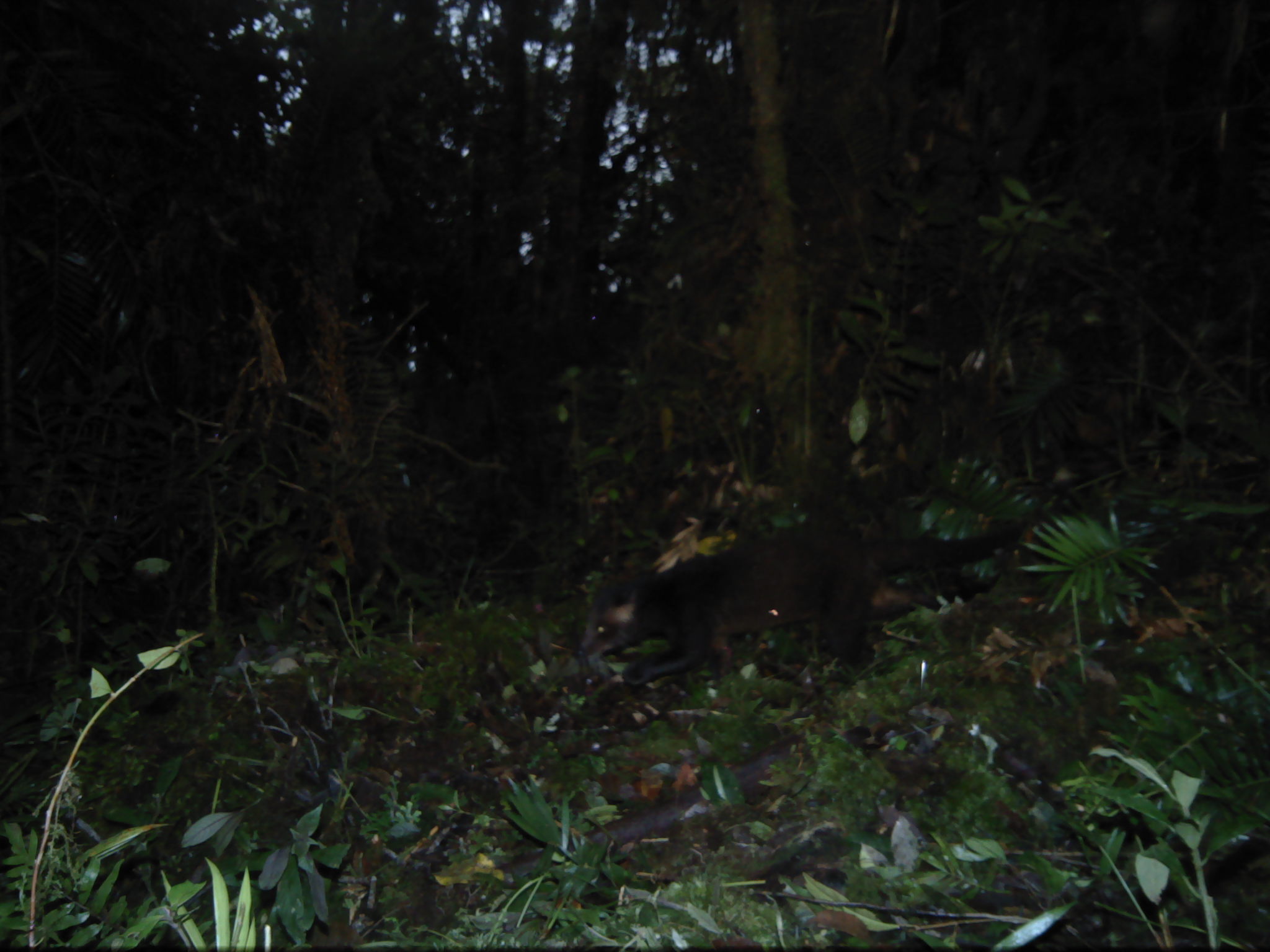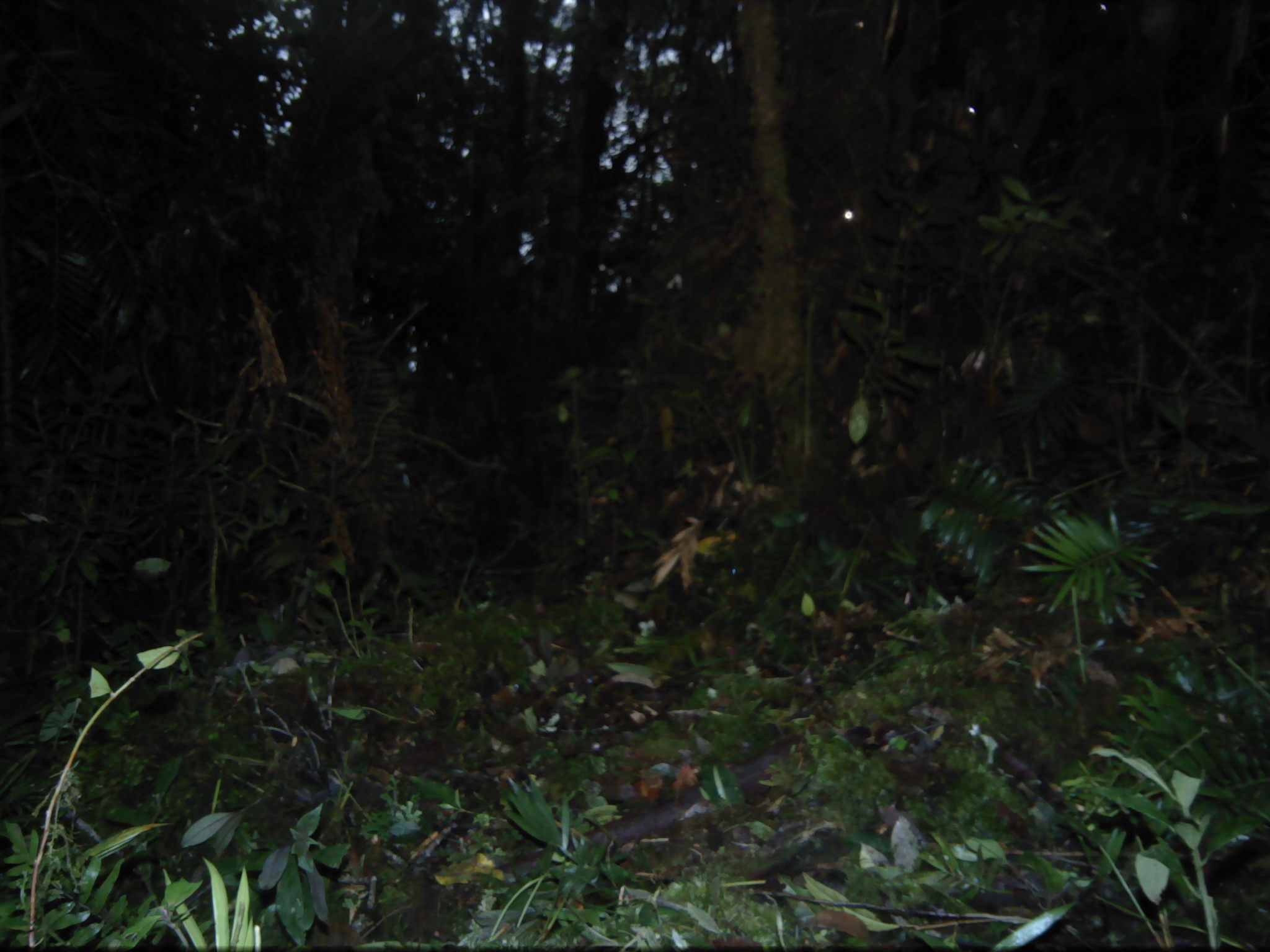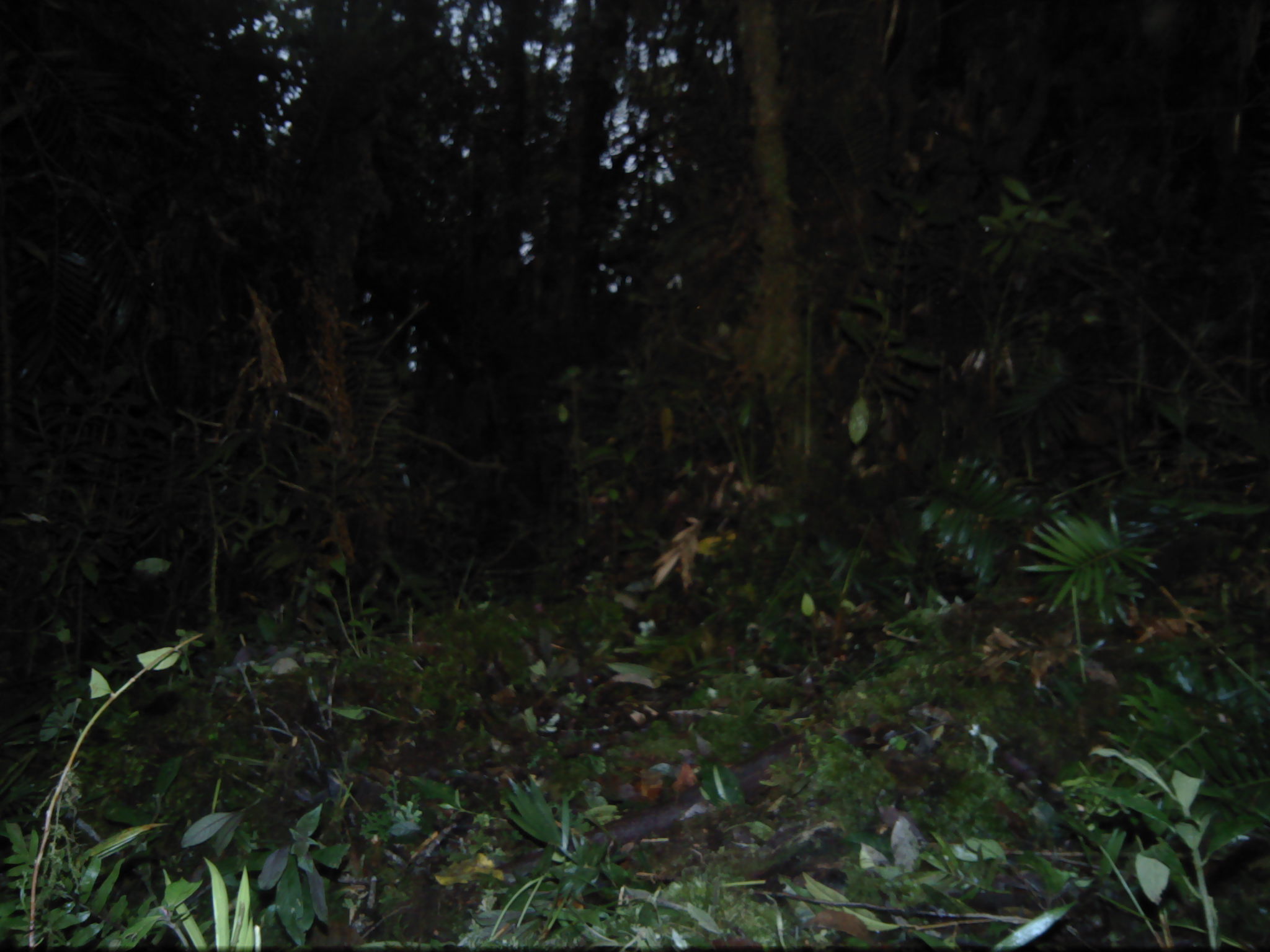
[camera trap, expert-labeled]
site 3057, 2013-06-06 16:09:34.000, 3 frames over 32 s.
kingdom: Animalia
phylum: Chordata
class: Mammalia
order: Carnivora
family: Viverridae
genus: Paguma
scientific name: Paguma larvata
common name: masked palm civet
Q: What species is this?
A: Paguma larvata (masked palm civet).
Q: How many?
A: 1.